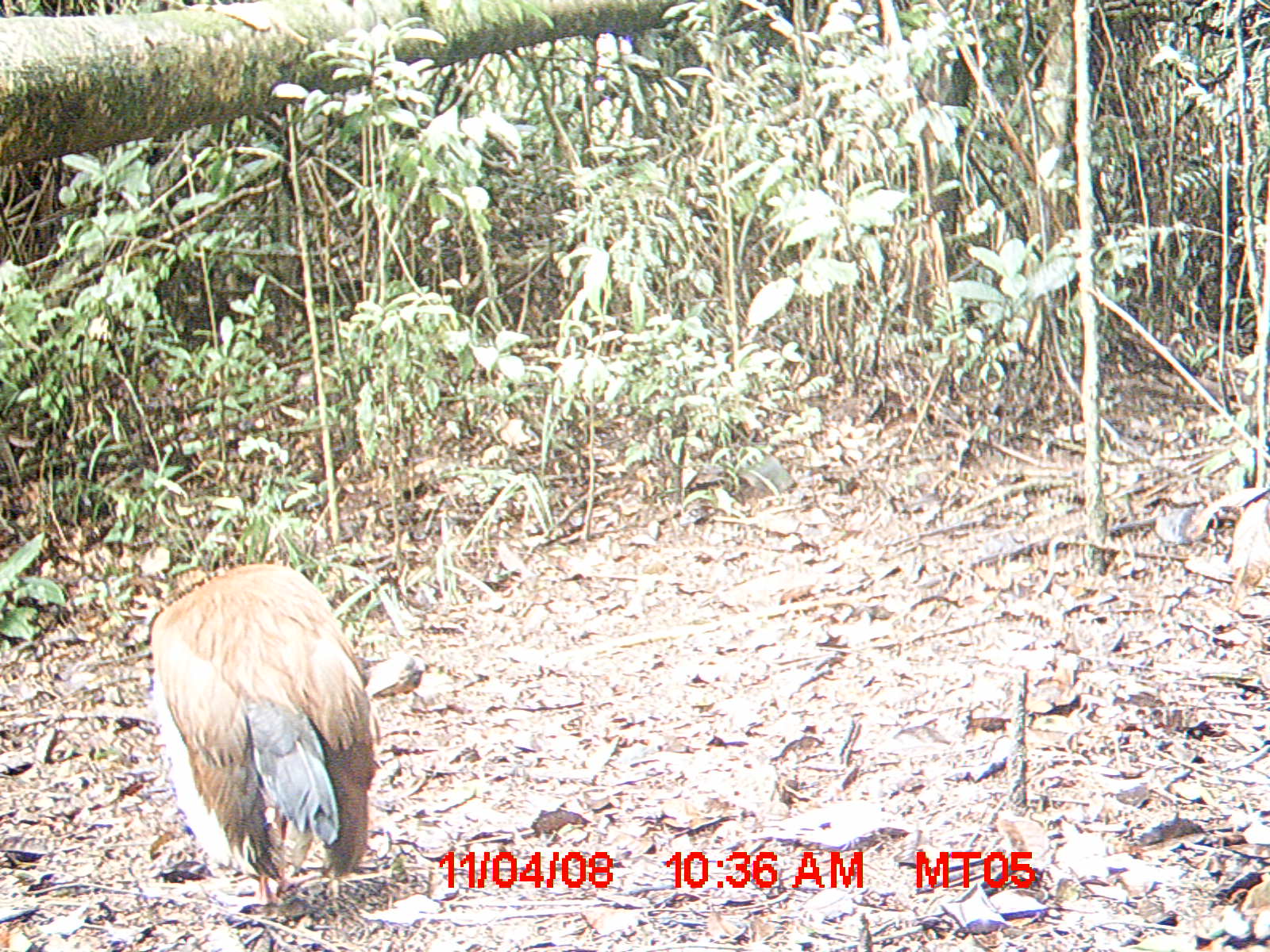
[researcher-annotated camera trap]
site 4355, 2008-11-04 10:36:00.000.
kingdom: Animalia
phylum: Chordata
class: Aves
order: Cuculiformes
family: Cuculidae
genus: Coua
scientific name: Coua serriana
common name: red-breasted coua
Coua serriana (red-breasted coua), count 1.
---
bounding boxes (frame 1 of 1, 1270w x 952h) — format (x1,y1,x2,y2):
coua serriana: (146,560,383,912)